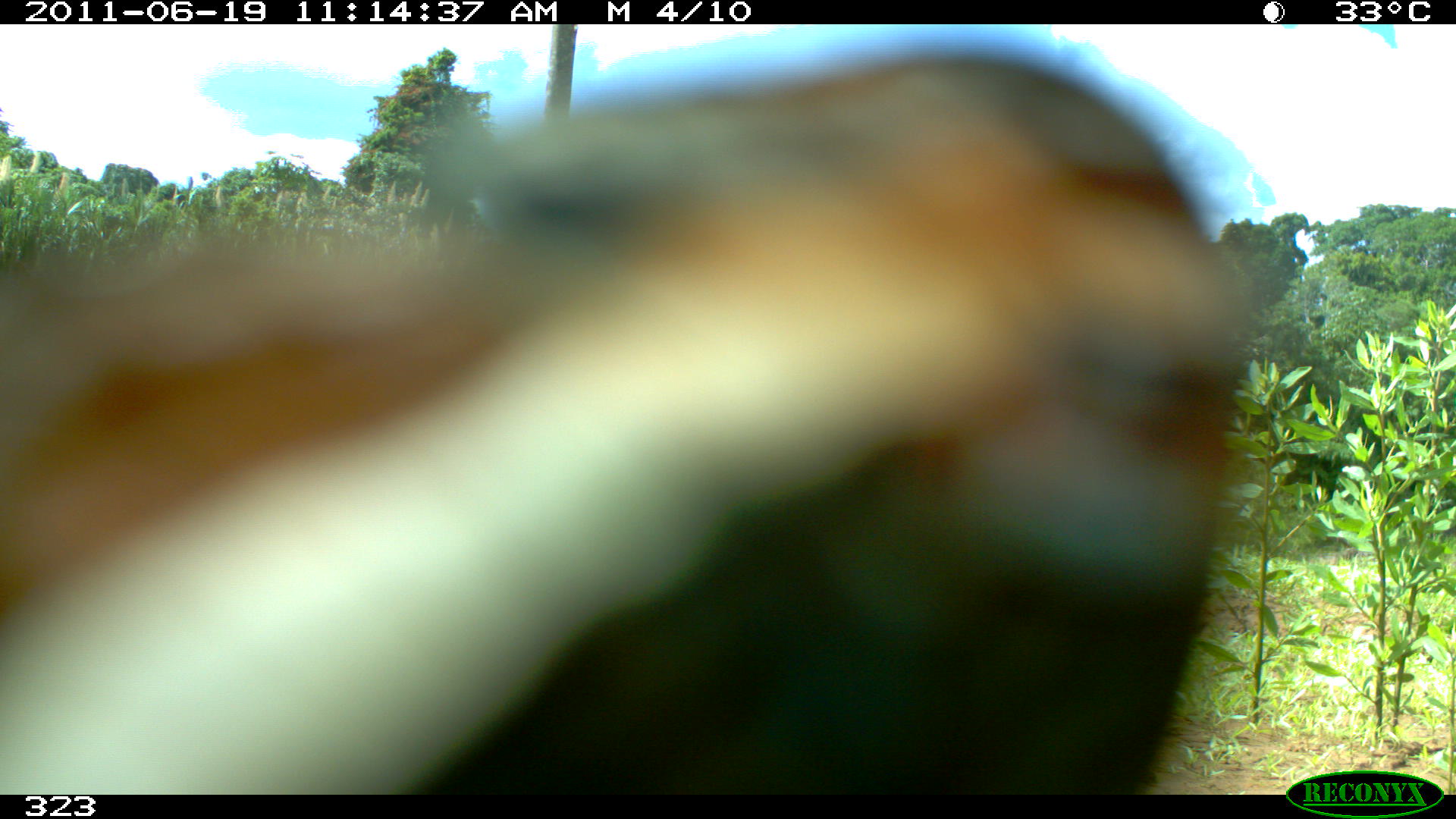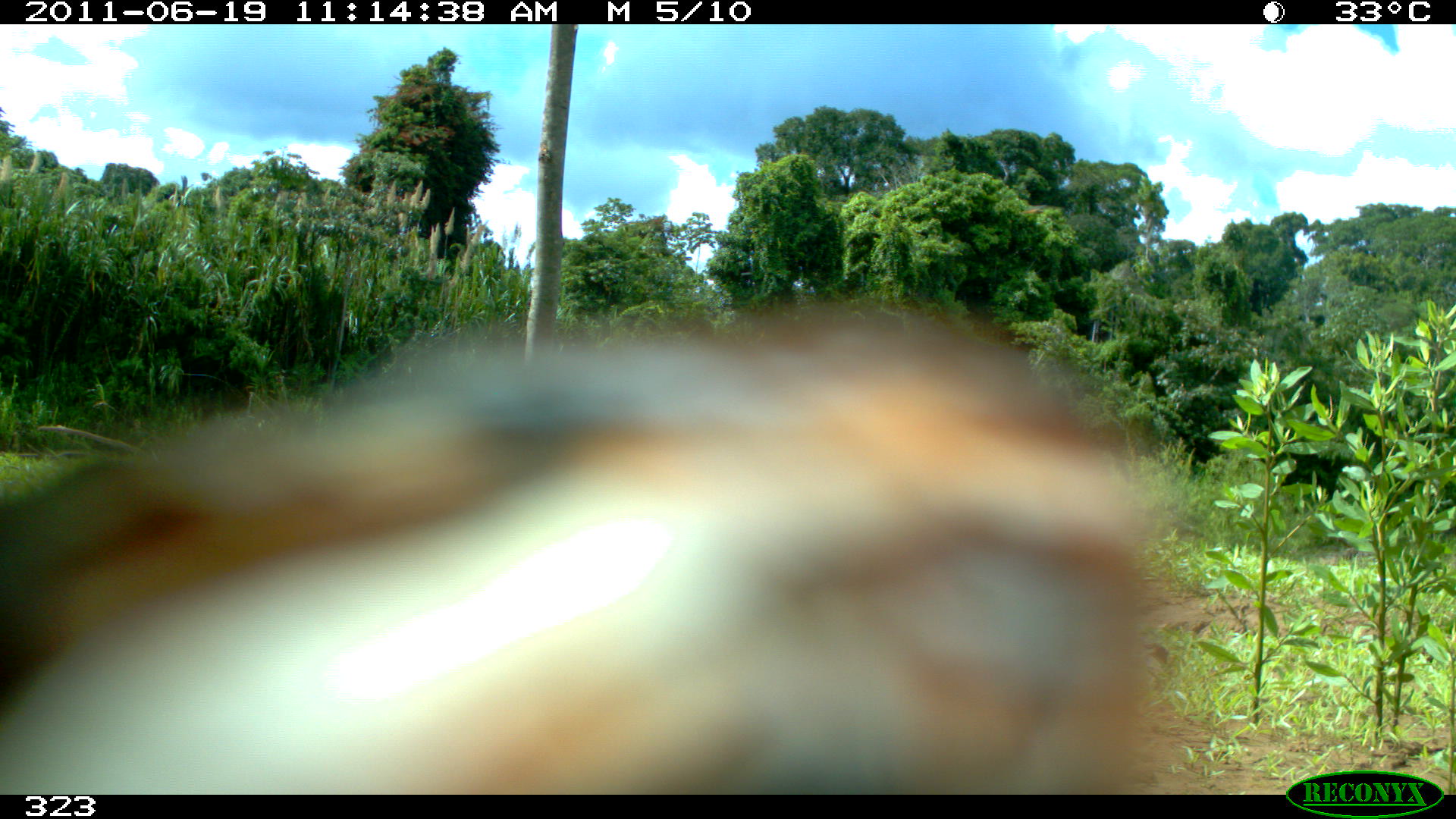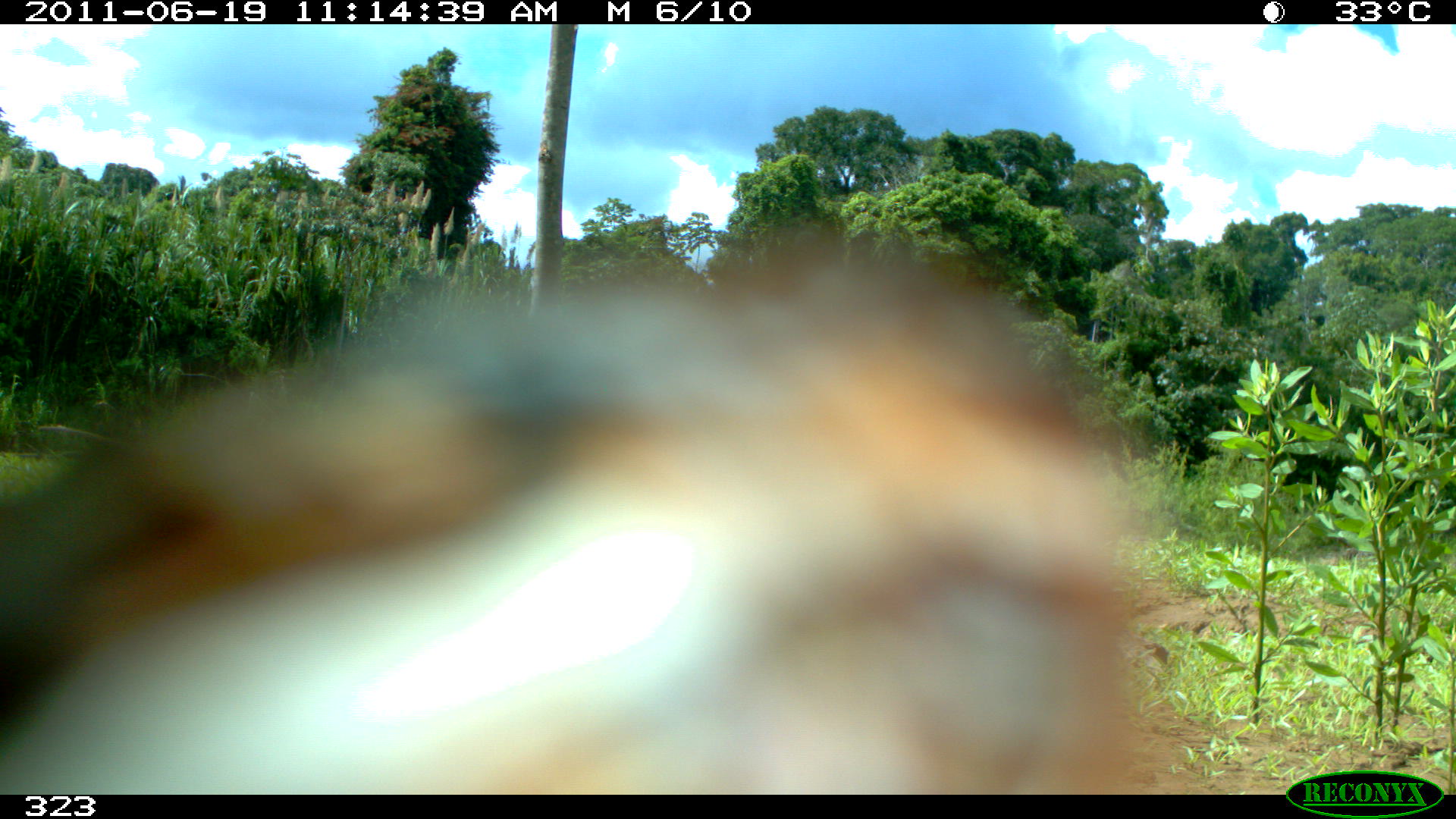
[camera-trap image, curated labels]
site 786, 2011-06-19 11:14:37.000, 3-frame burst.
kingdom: Animalia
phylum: Chordata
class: Aves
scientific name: Aves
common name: bird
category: unknown bird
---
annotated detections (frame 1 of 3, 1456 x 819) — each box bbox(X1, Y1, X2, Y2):
unknown bird: bbox(0, 51, 1245, 793)